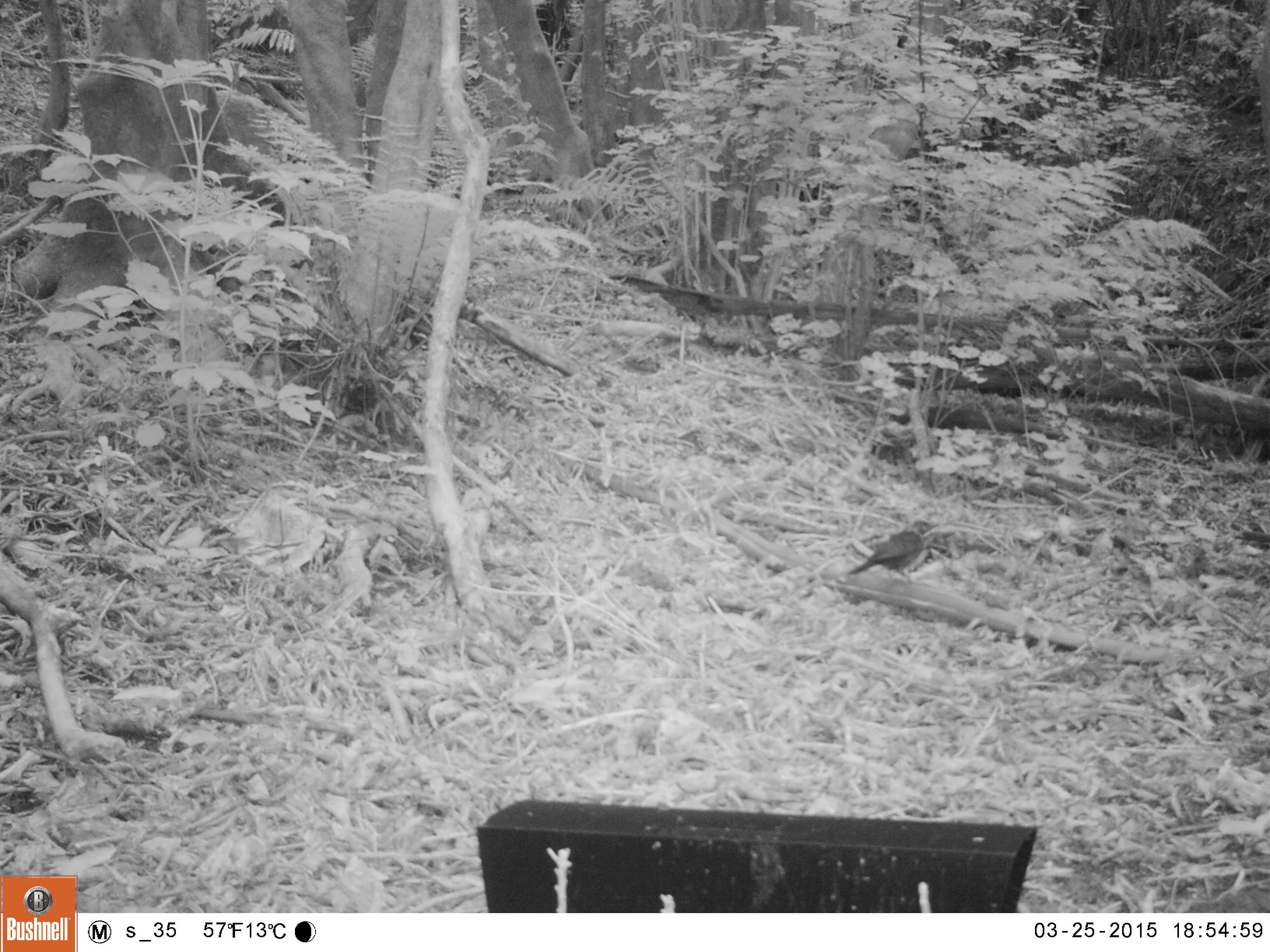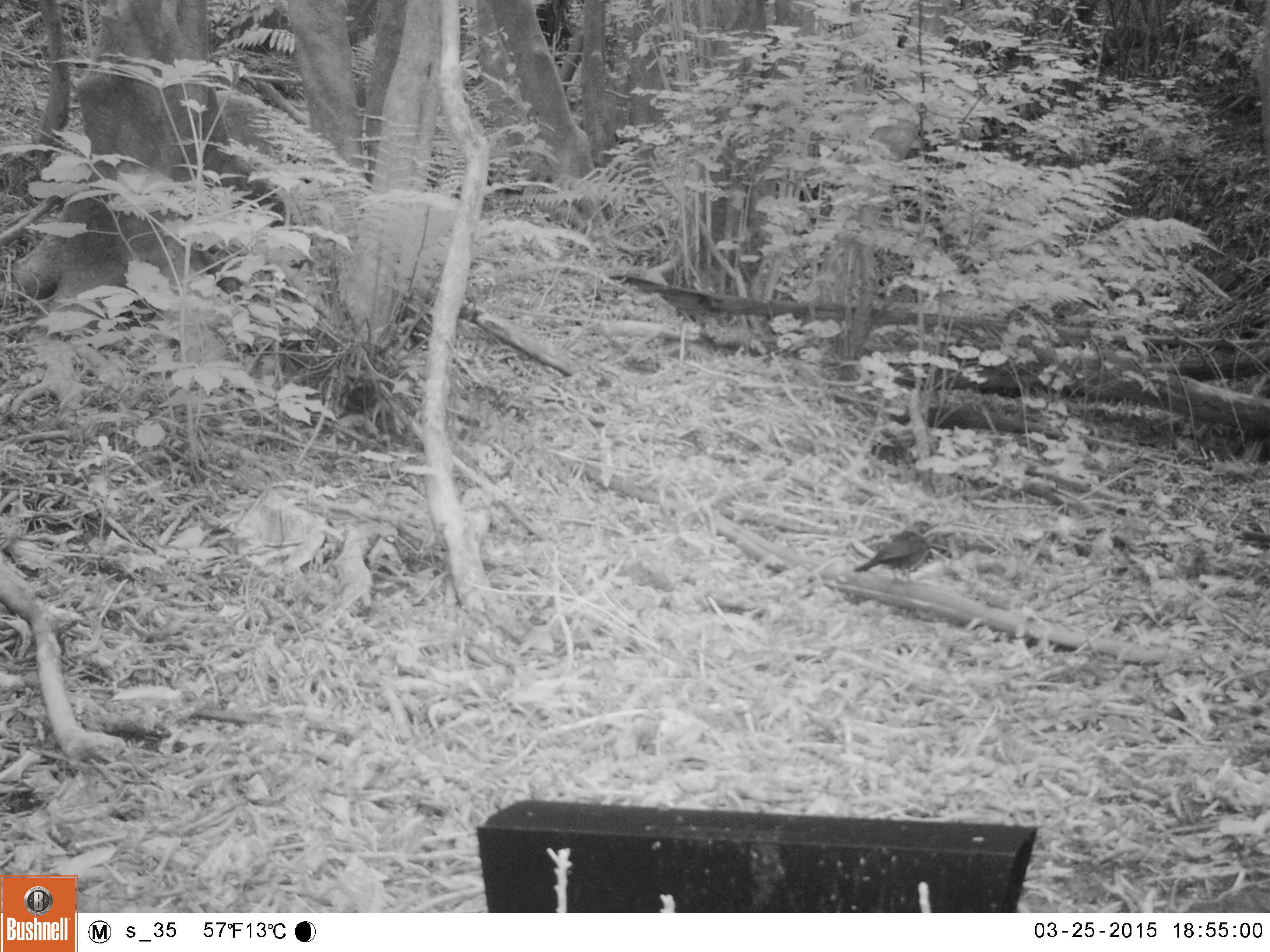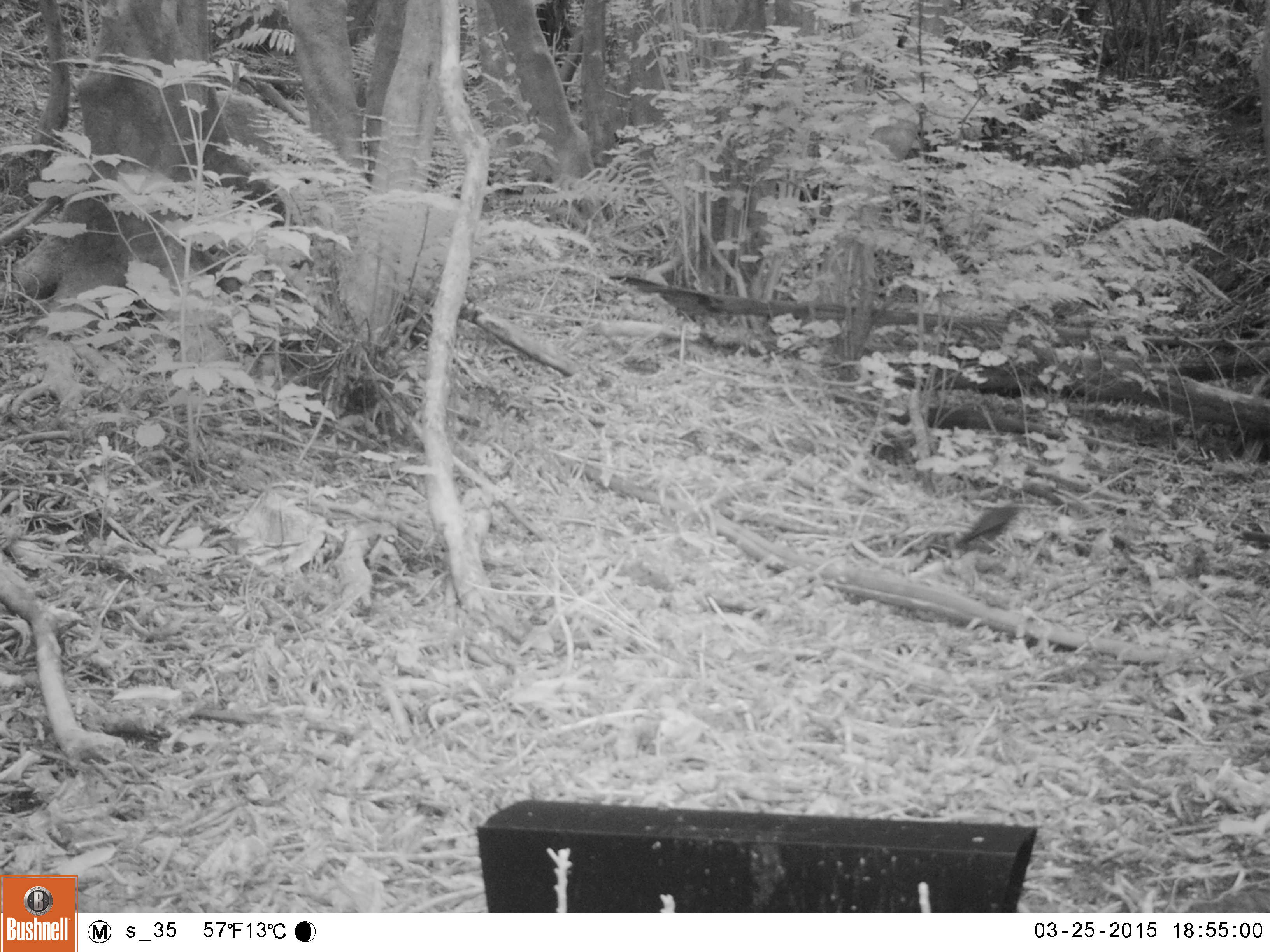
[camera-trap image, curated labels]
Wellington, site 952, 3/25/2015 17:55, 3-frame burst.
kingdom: Animalia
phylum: Chordata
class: Aves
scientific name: Aves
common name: bird